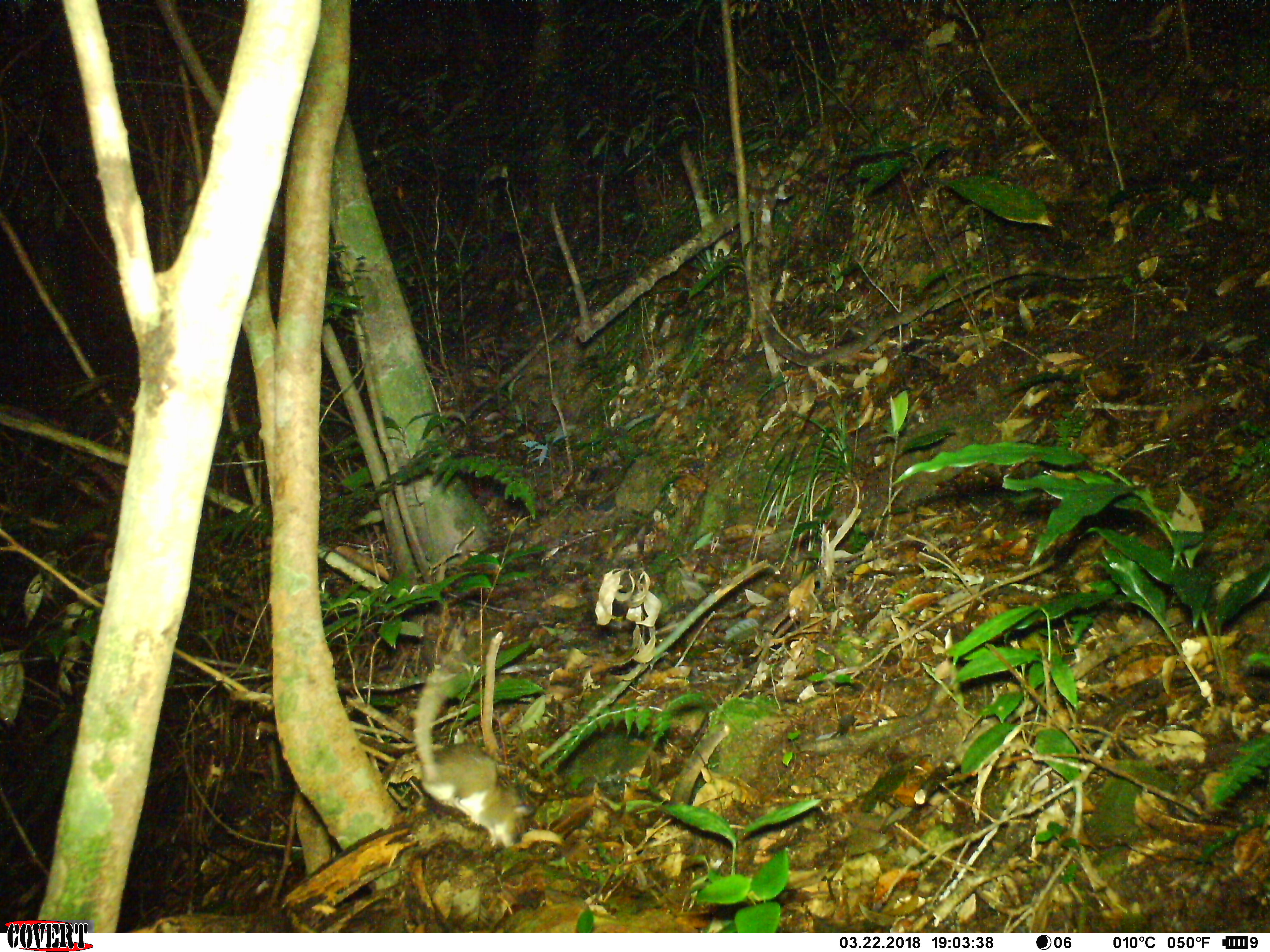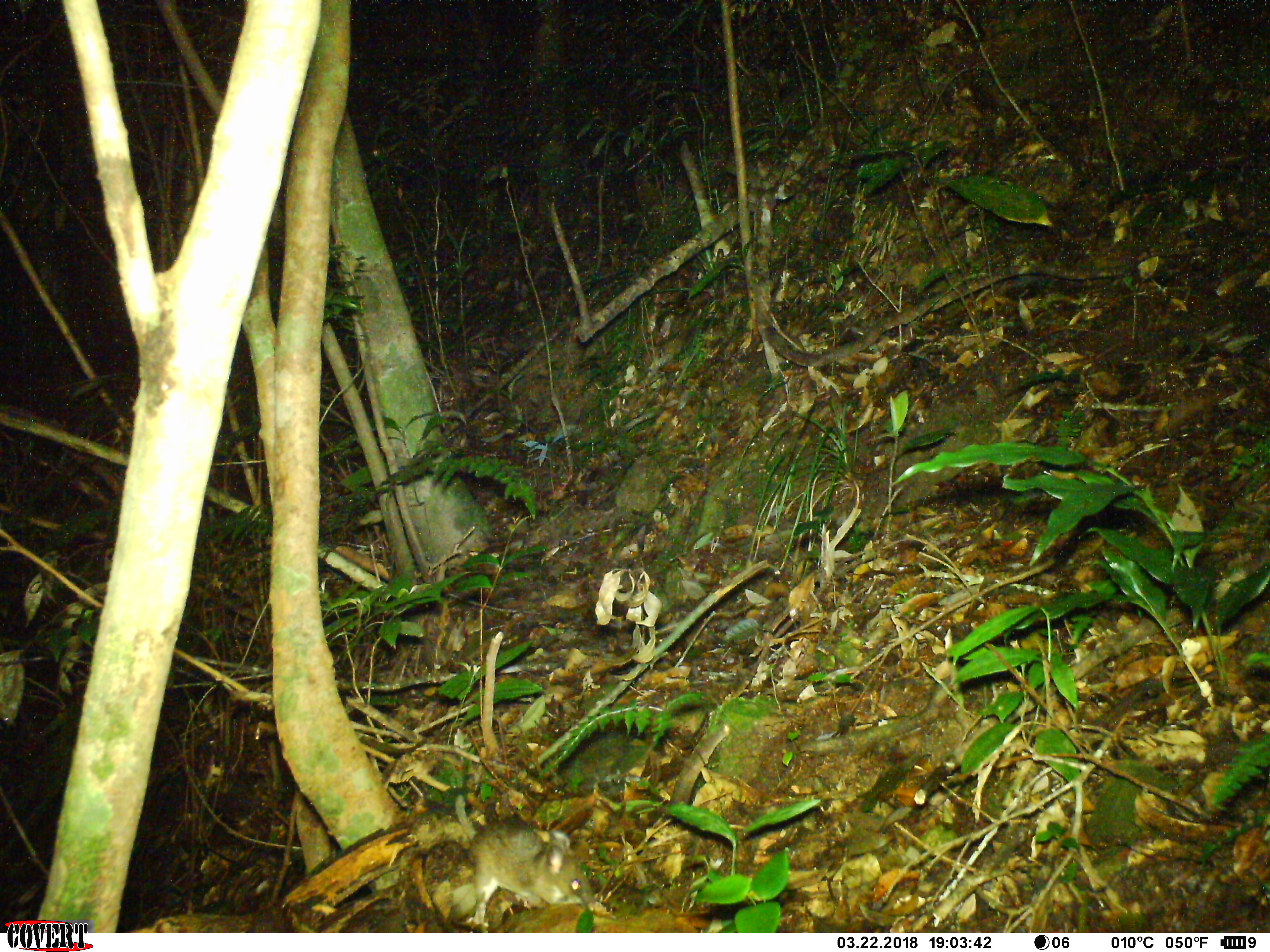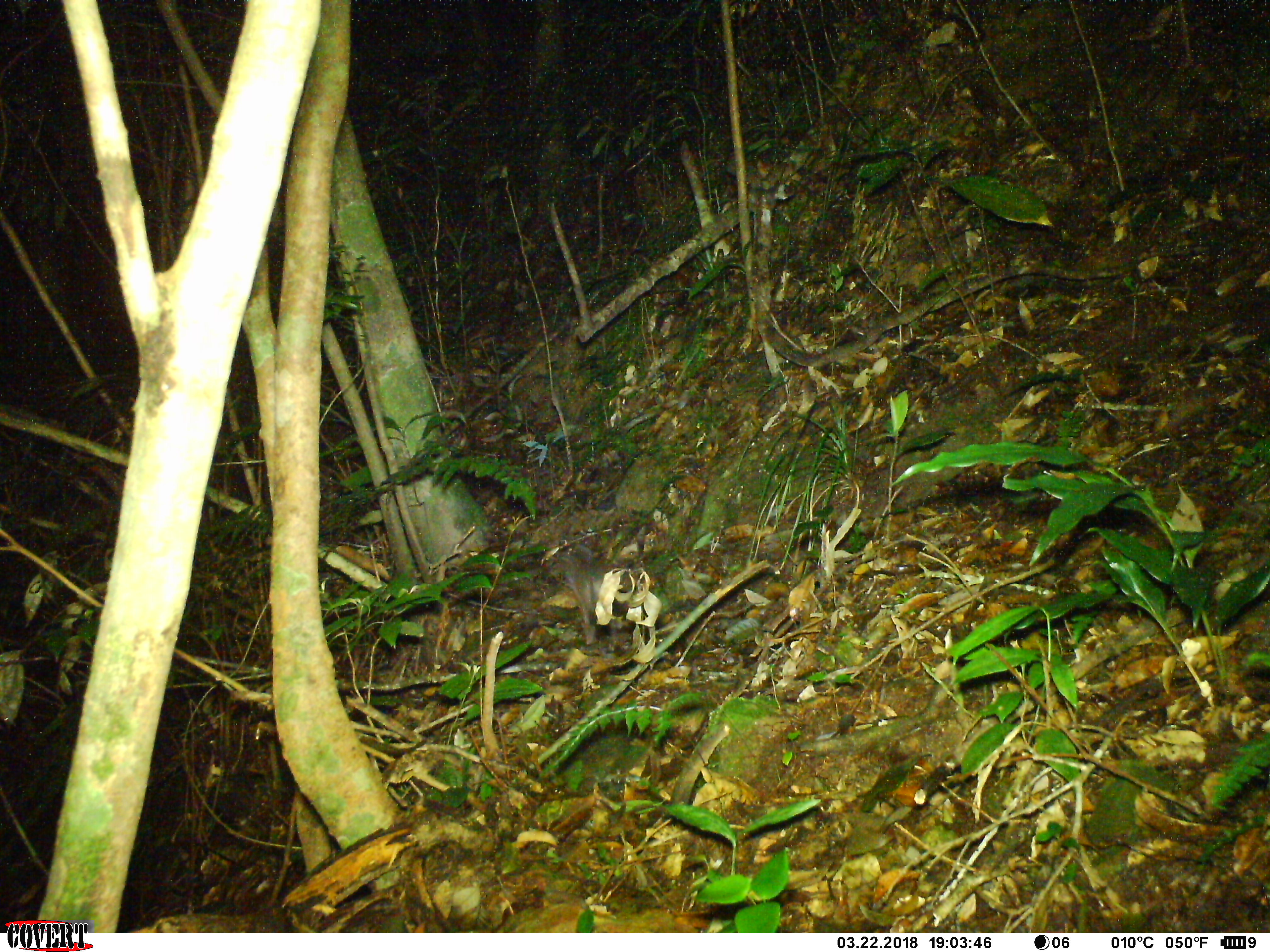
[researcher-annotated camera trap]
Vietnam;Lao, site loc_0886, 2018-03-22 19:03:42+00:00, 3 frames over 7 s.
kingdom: Animalia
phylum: Chordata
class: Mammalia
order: Rodentia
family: Muridae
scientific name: Muridae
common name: old-world mice and rats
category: unidentified murid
Unidentified murid (old-world mice and rats) (Muridae). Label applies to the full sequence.